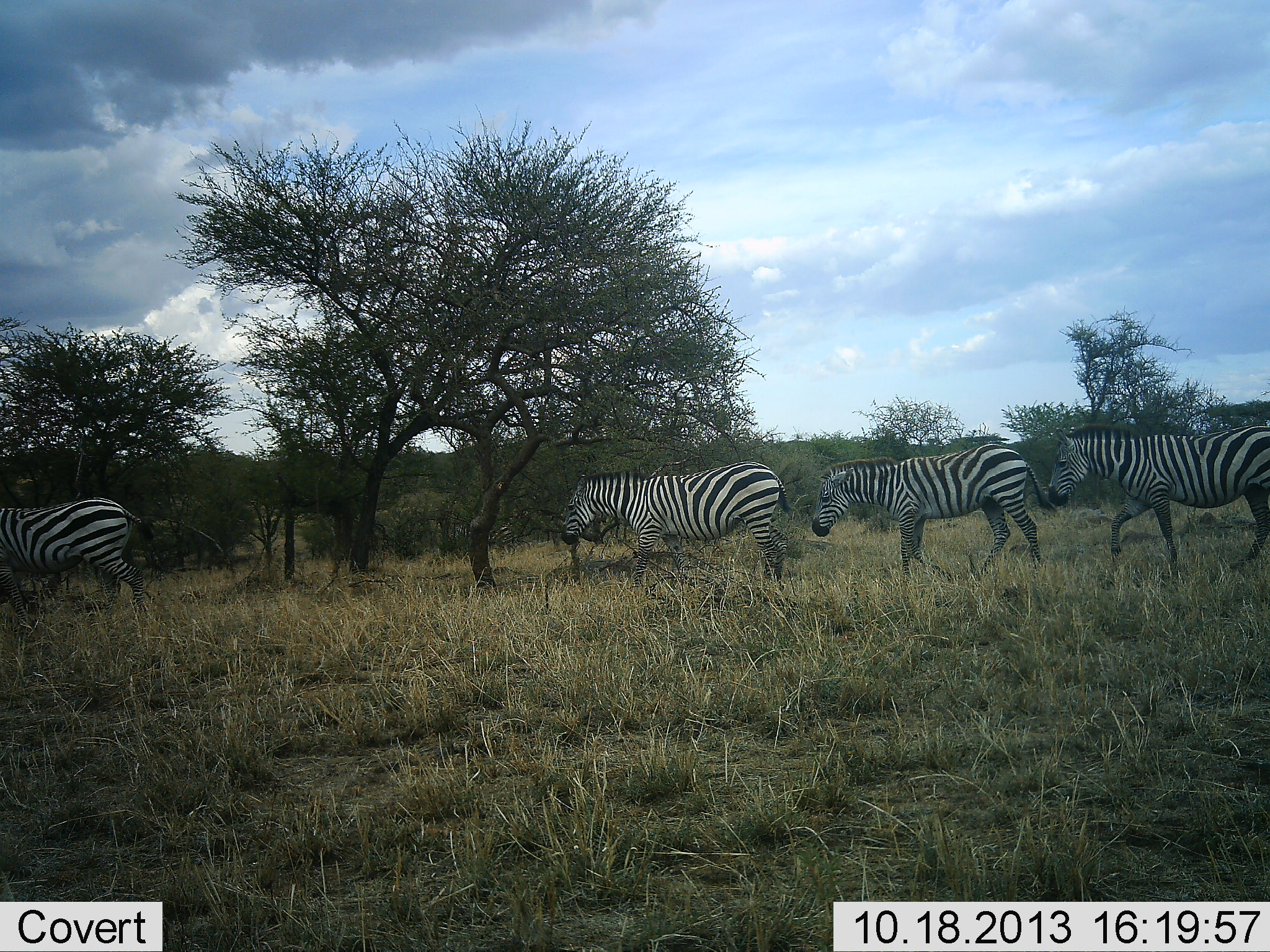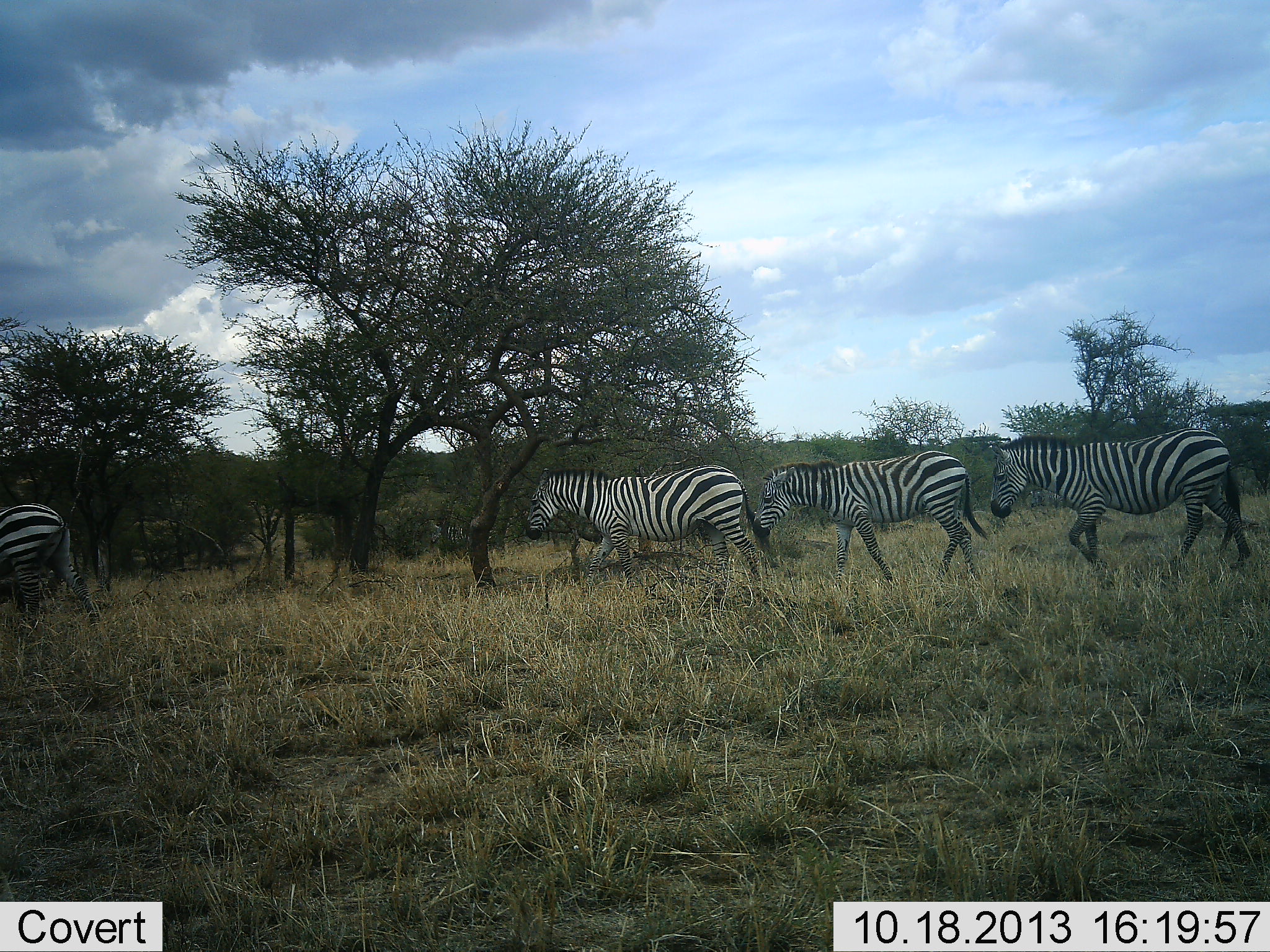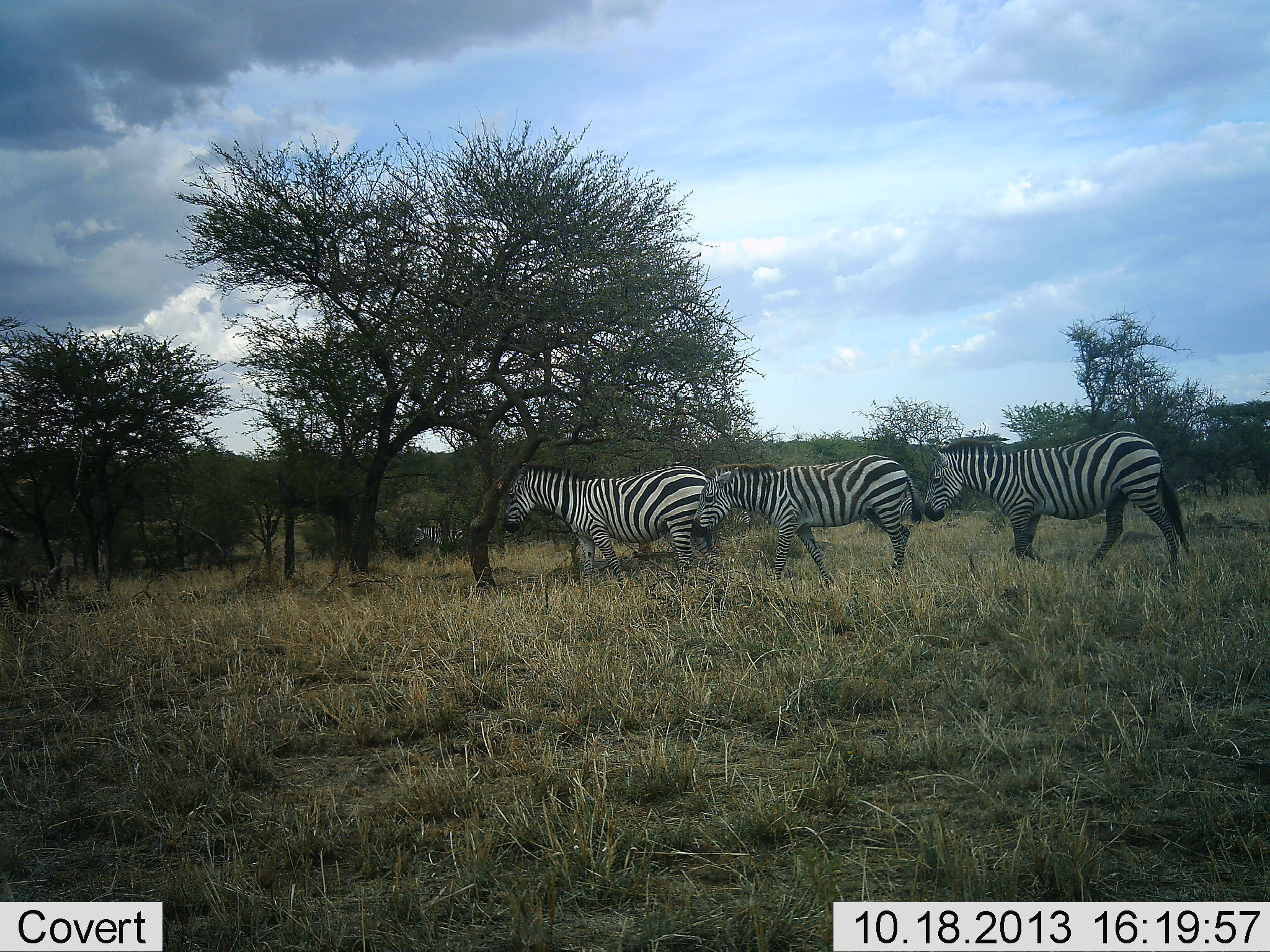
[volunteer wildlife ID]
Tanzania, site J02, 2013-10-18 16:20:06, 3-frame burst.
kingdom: Animalia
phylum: Chordata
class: Mammalia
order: Perissodactyla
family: Equidae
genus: Equus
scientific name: Equus quagga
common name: plains zebra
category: zebra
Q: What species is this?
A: Zebra (plains zebra) (Equus quagga).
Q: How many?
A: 4.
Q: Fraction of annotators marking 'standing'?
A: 10%.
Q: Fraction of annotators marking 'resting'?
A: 0%.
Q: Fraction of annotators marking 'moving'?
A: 90%.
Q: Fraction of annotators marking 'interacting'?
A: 0%.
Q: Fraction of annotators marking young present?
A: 0%.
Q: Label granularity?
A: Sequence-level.